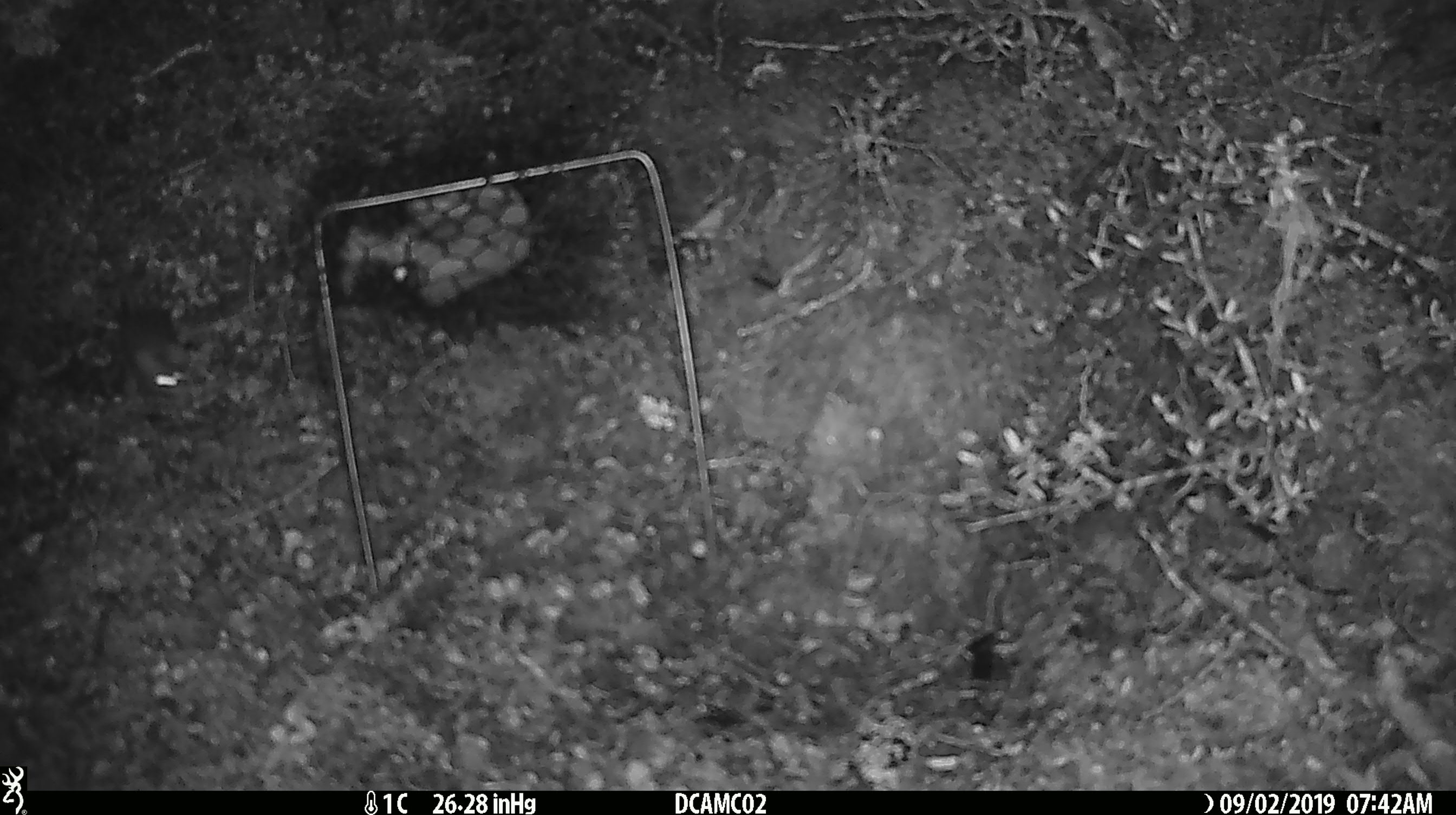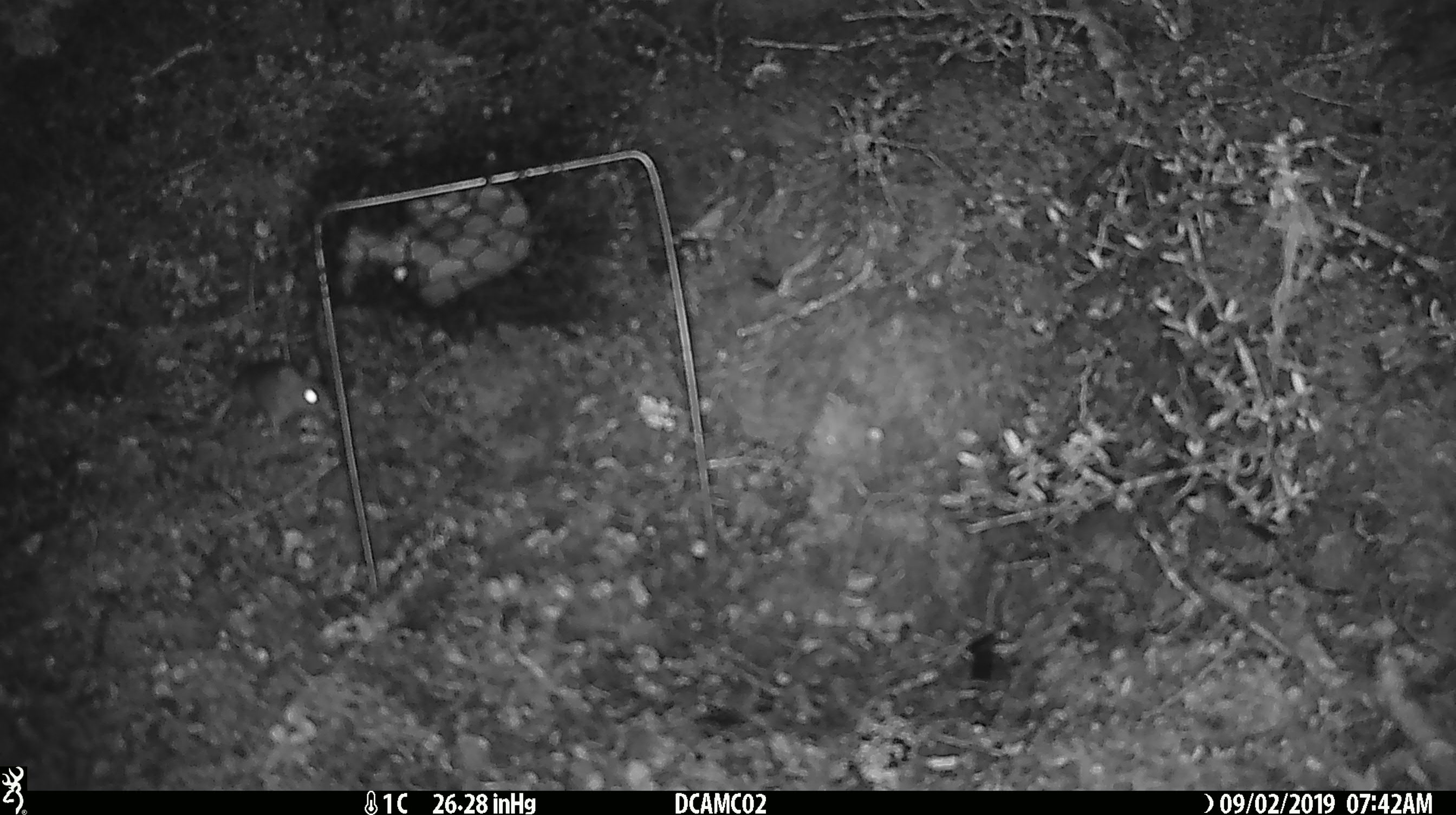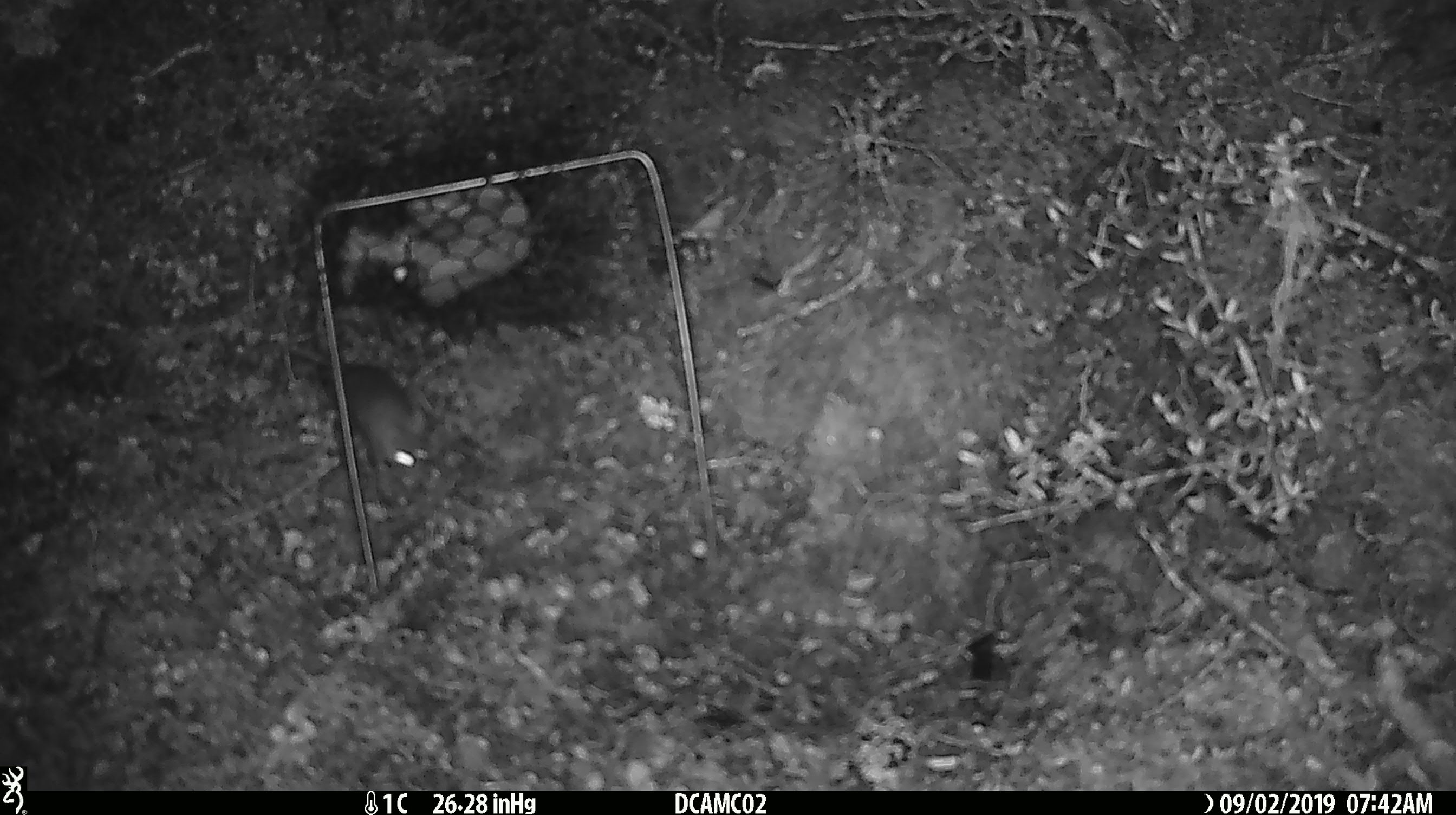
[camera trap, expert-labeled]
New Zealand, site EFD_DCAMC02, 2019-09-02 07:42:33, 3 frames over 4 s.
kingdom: Animalia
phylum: Chordata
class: Mammalia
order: Rodentia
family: Muridae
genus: Mus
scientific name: Mus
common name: mouse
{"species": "mouse (Mus)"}